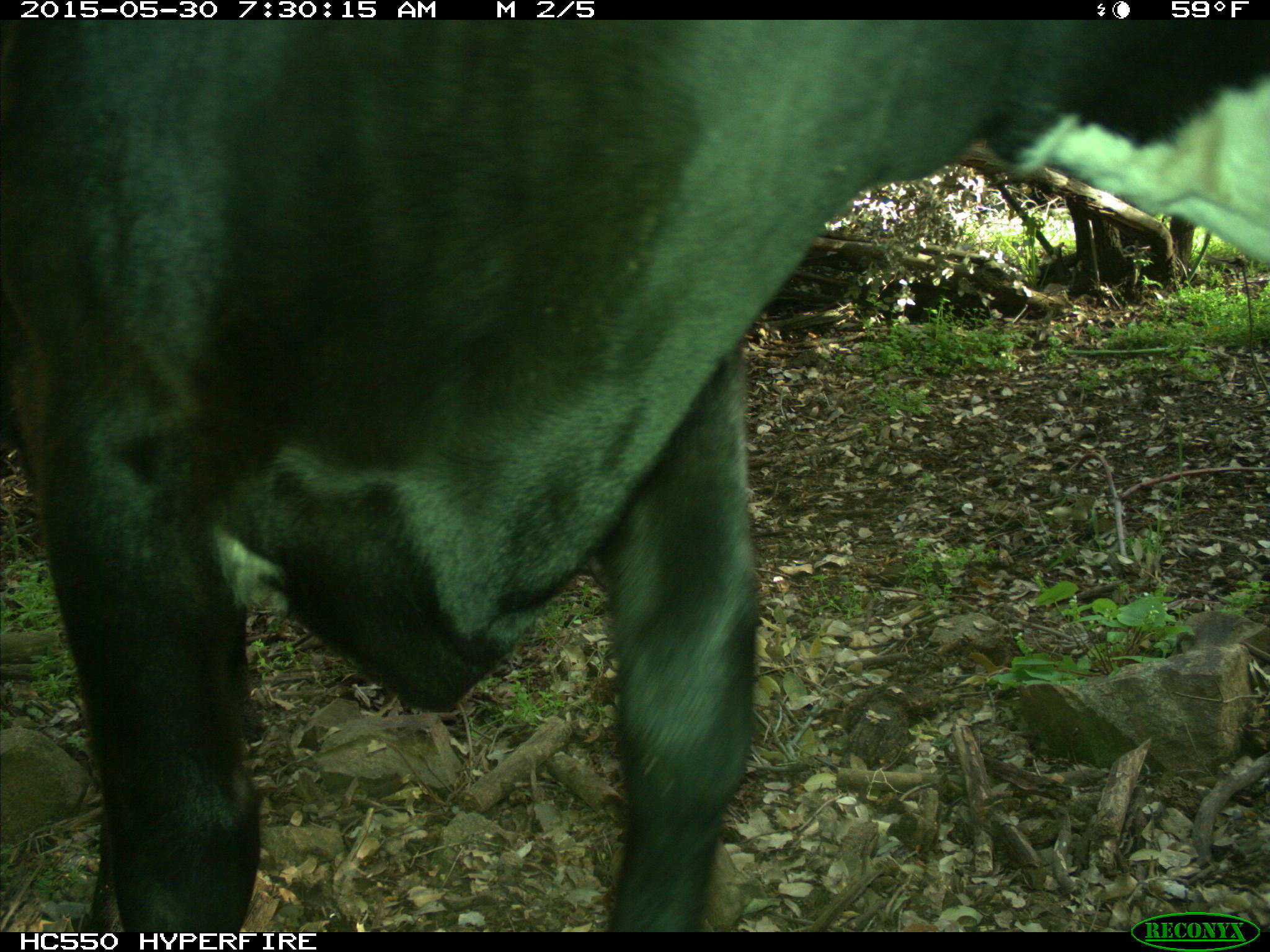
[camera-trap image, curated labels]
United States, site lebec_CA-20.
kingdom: Animalia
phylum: Chordata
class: Mammalia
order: Artiodactyla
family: Bovidae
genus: Bos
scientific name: Bos taurus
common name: domestic cow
Bos taurus (domestic cow).